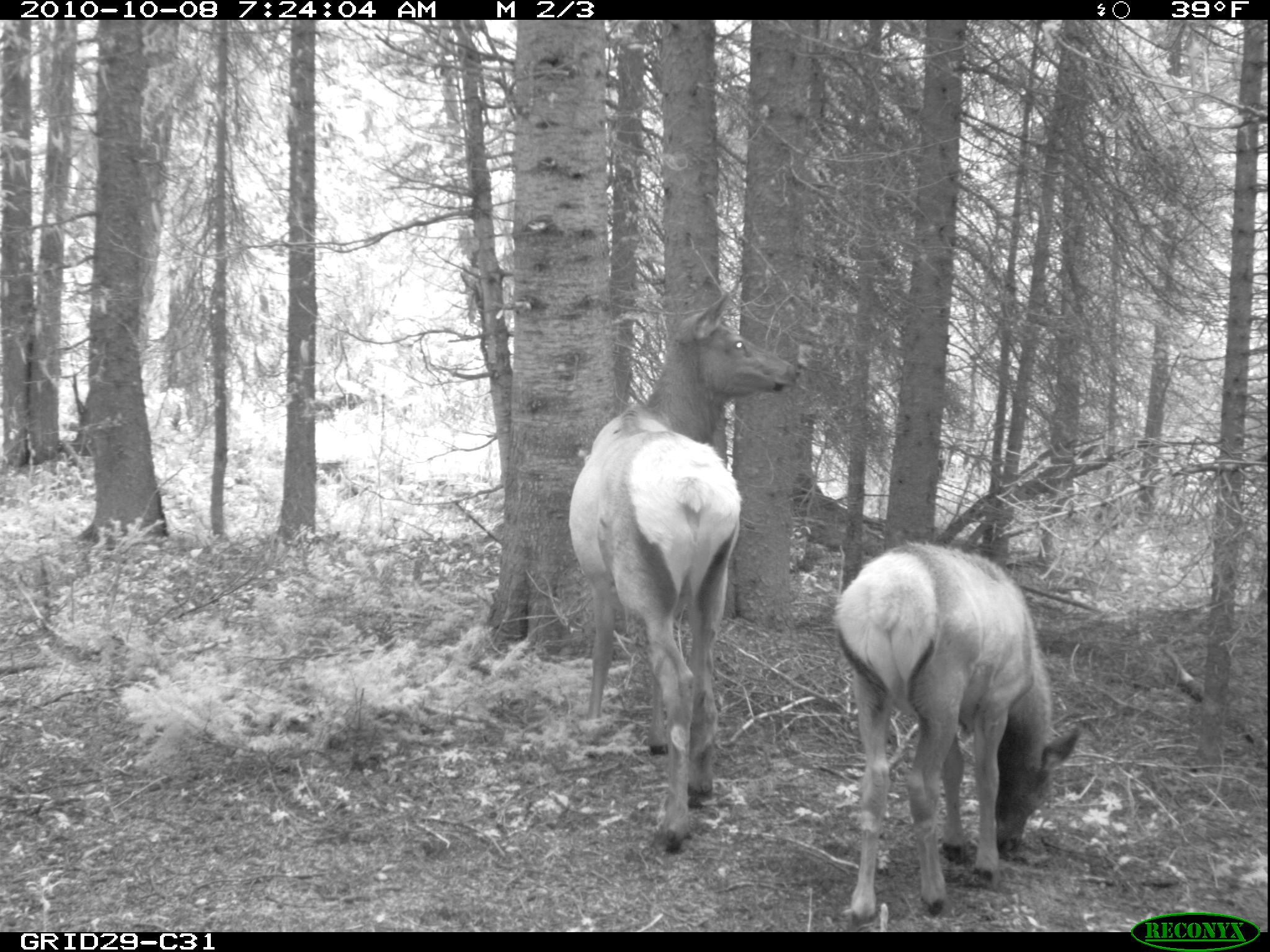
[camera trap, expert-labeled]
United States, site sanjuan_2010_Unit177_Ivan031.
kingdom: Animalia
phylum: Chordata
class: Mammalia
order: Artiodactyla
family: Cervidae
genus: Cervus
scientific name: Cervus elaphus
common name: red deer